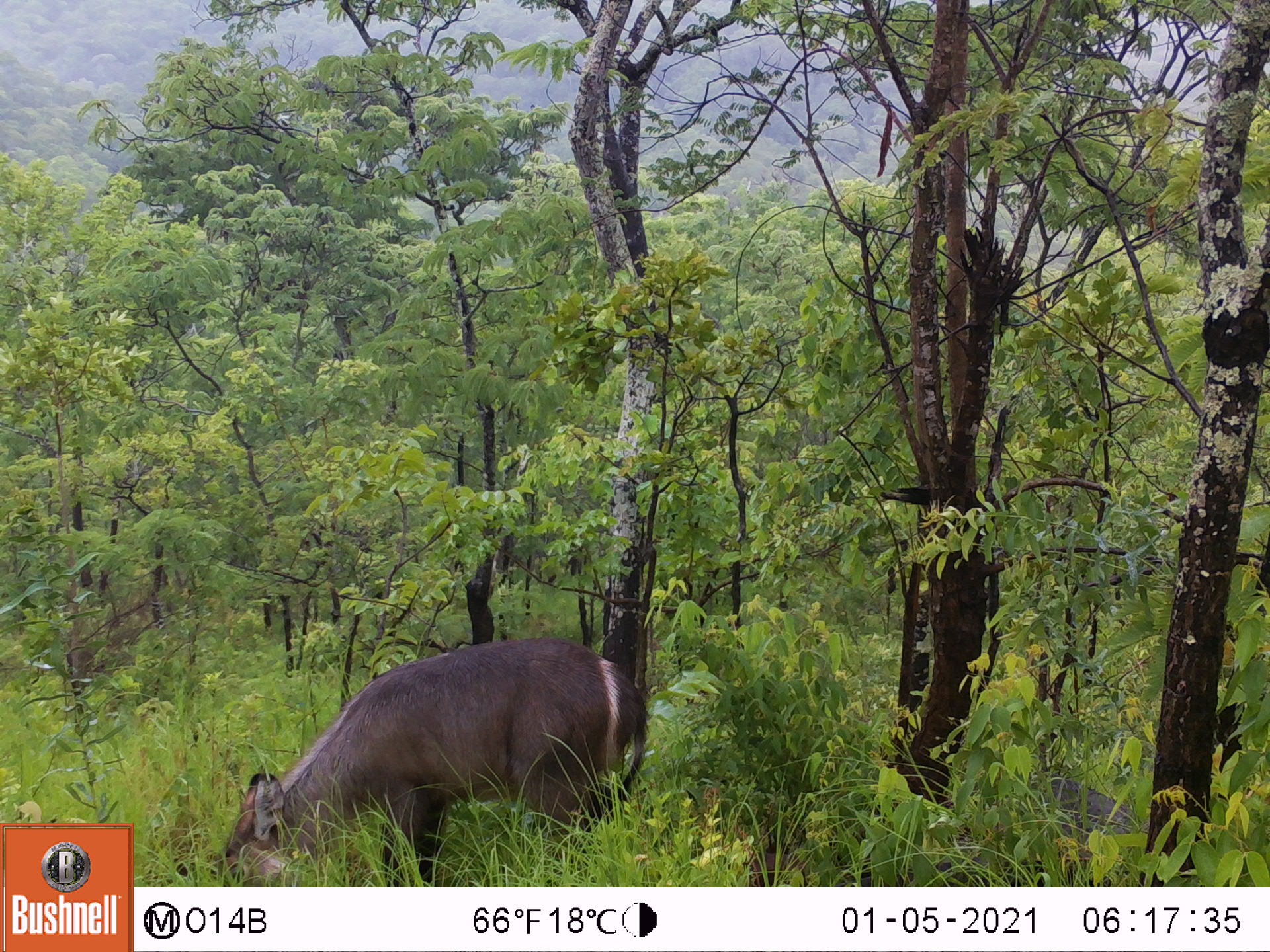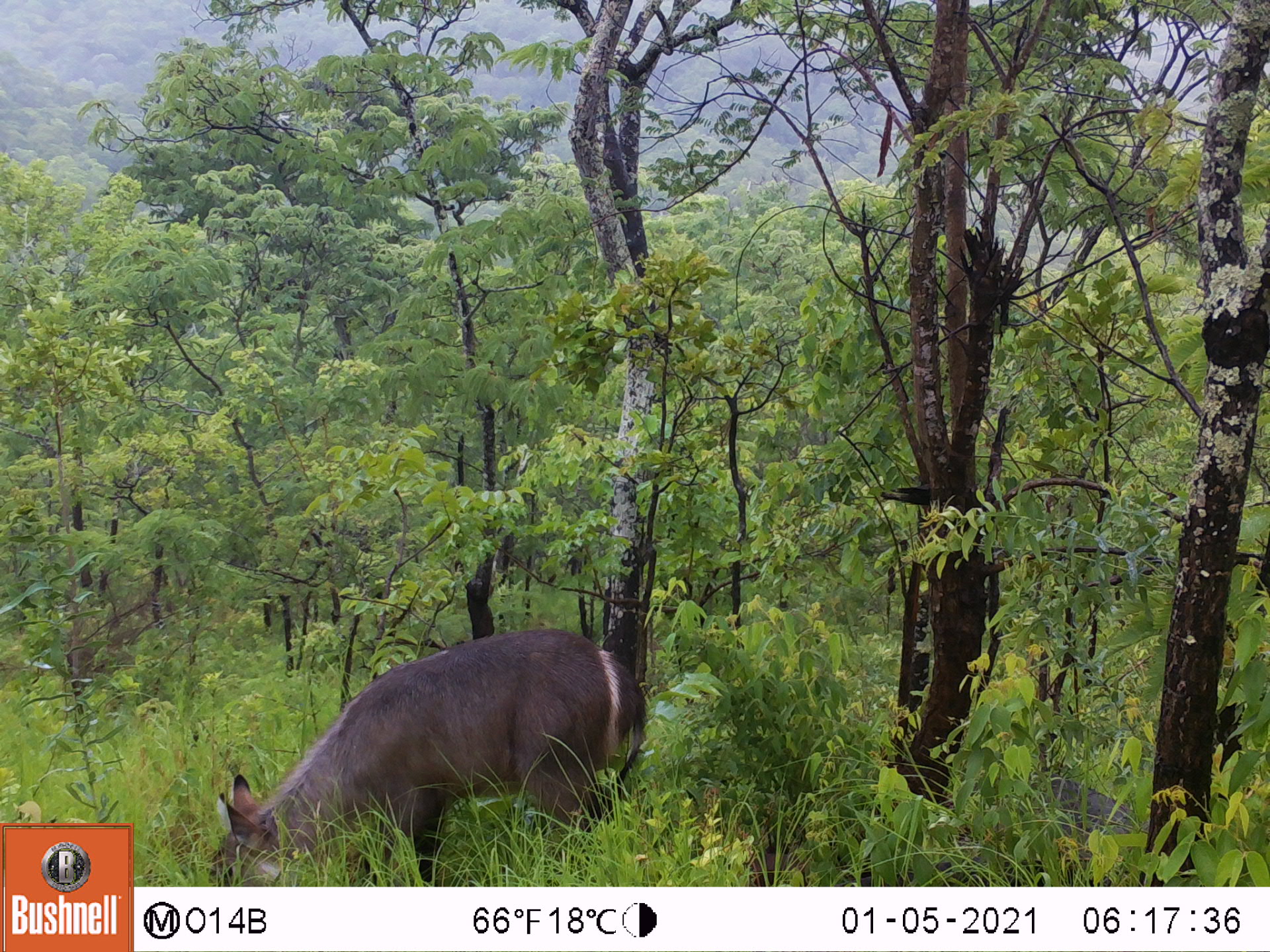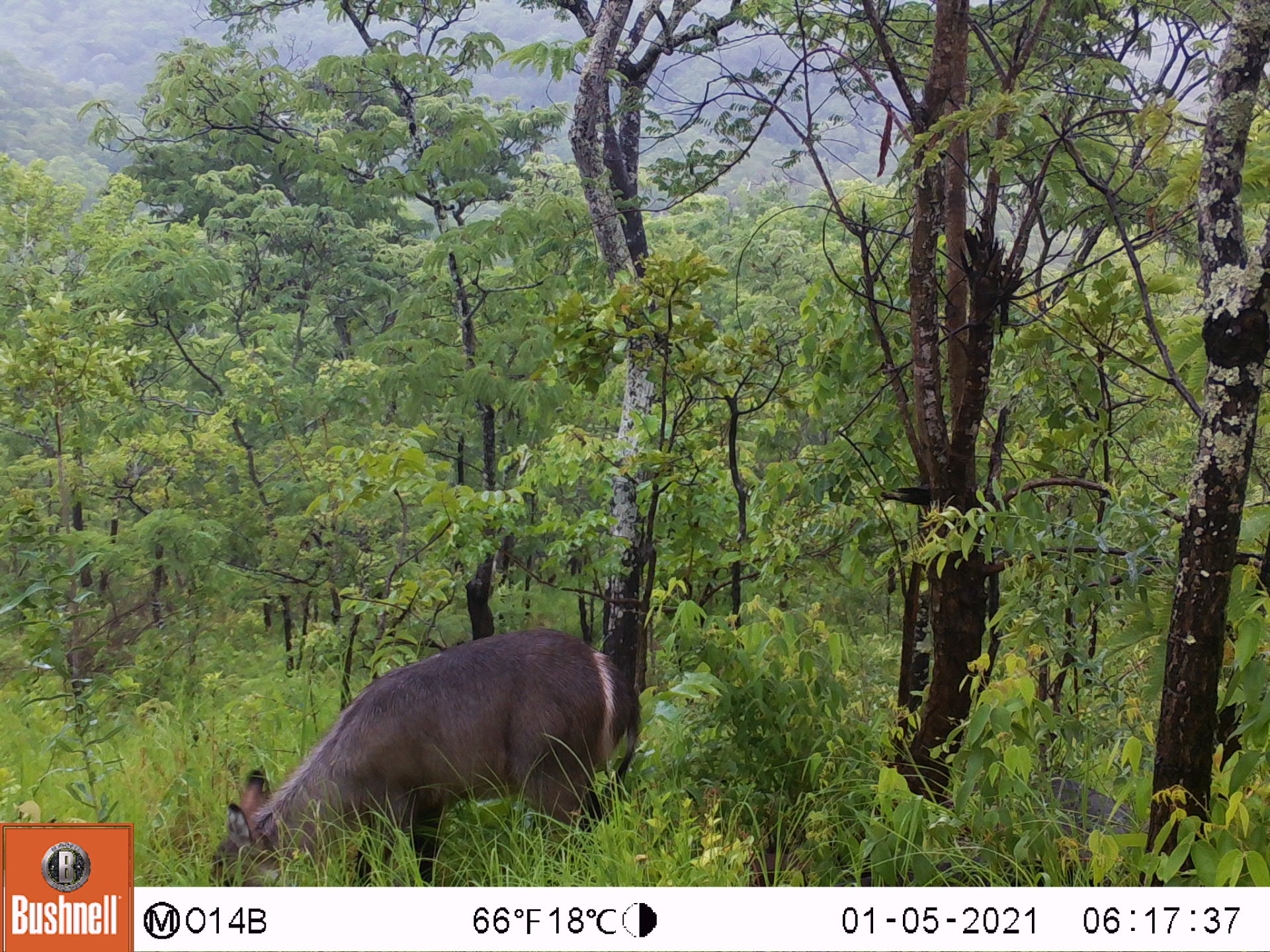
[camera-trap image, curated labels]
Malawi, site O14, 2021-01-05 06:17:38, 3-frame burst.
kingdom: Animalia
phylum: Chordata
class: Mammalia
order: Artiodactyla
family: Bovidae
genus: Kobus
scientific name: Kobus ellipsiprymnus ellipsiprymnus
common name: common waterbuck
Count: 1.